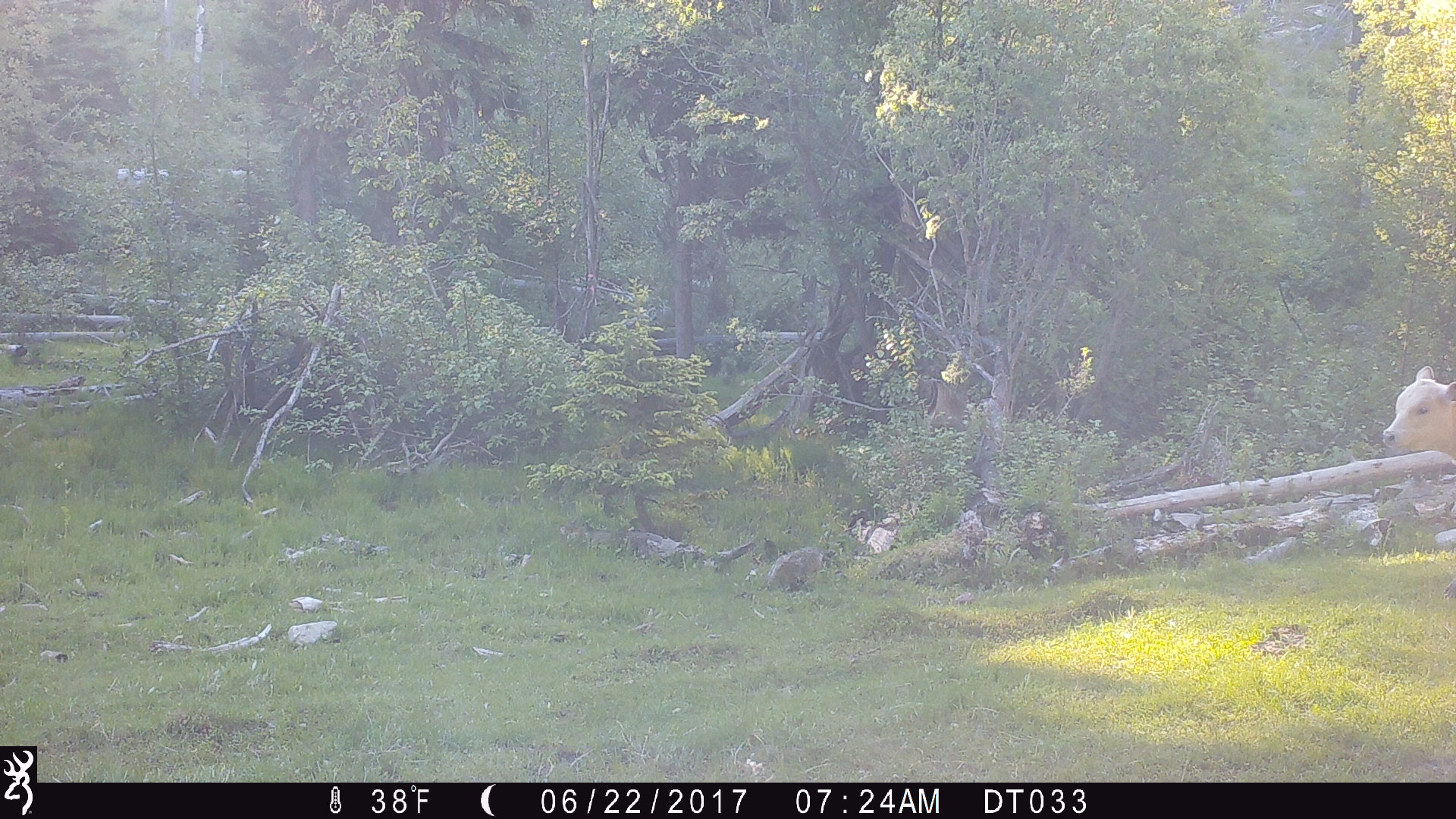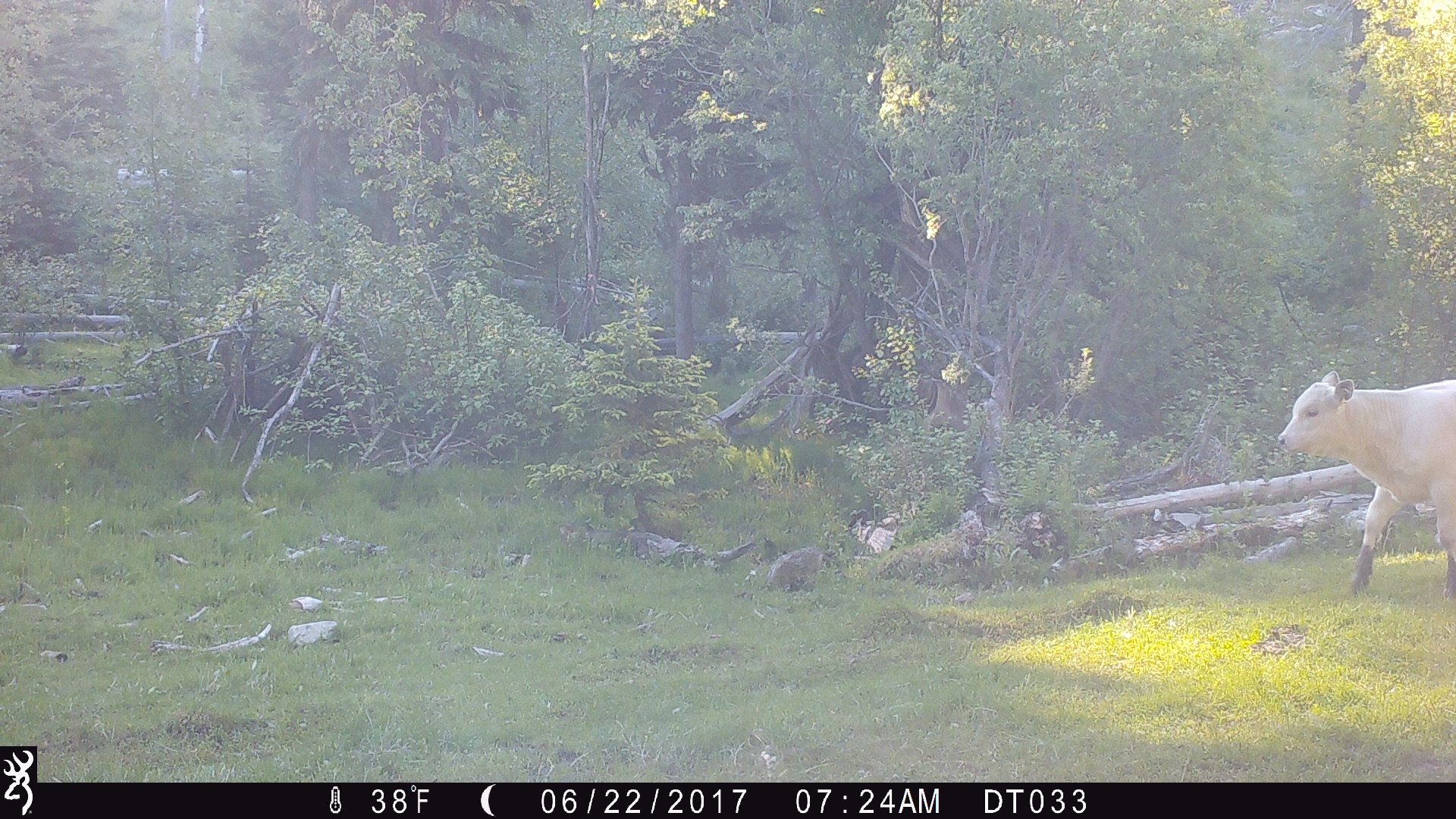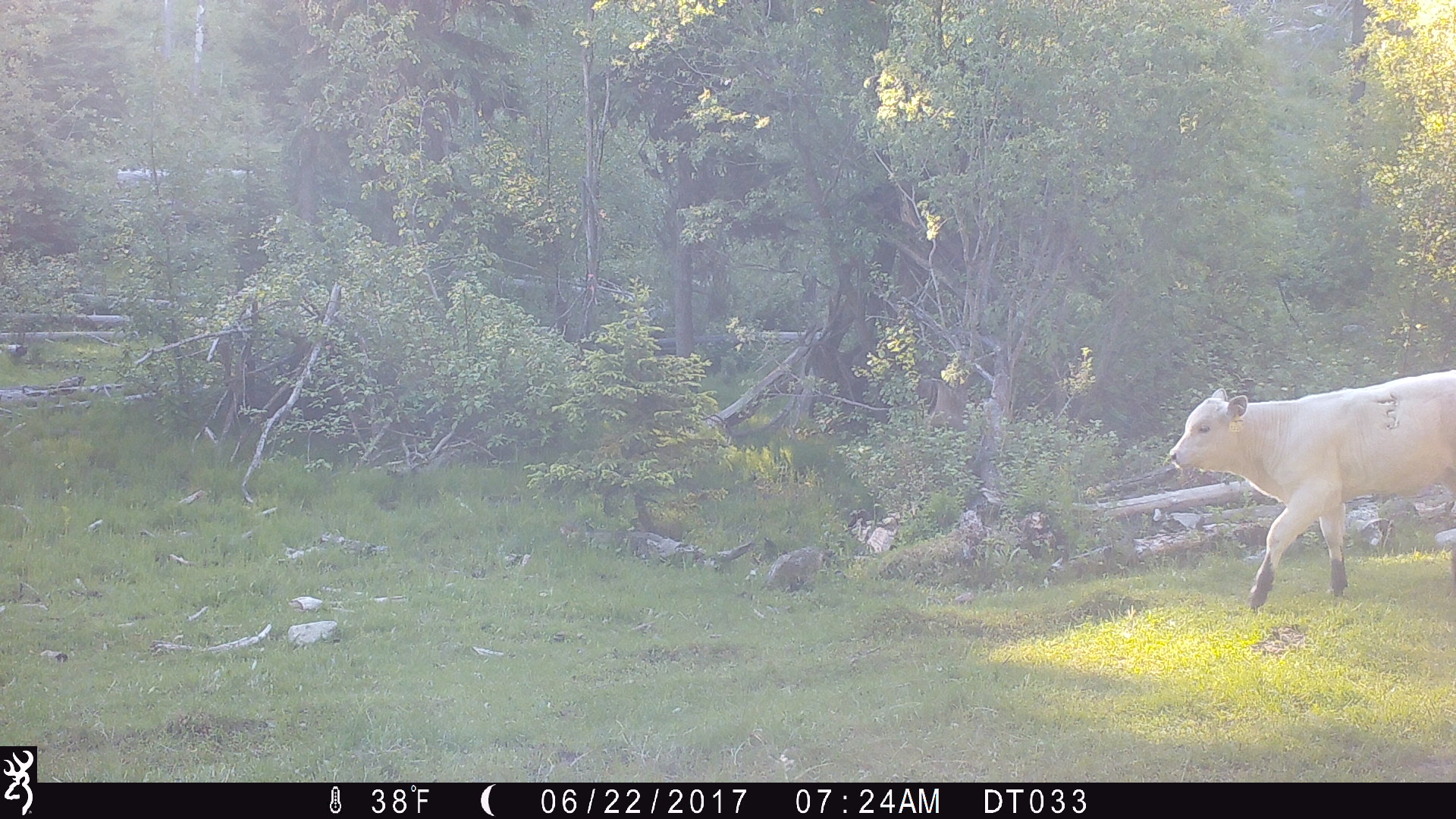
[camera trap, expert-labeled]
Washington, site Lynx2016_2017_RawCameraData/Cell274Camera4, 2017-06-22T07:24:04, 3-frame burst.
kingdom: Animalia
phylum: Chordata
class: Mammalia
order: Artiodactyla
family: Bovidae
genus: Bos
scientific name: Bos taurus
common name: domestic cattle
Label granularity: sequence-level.